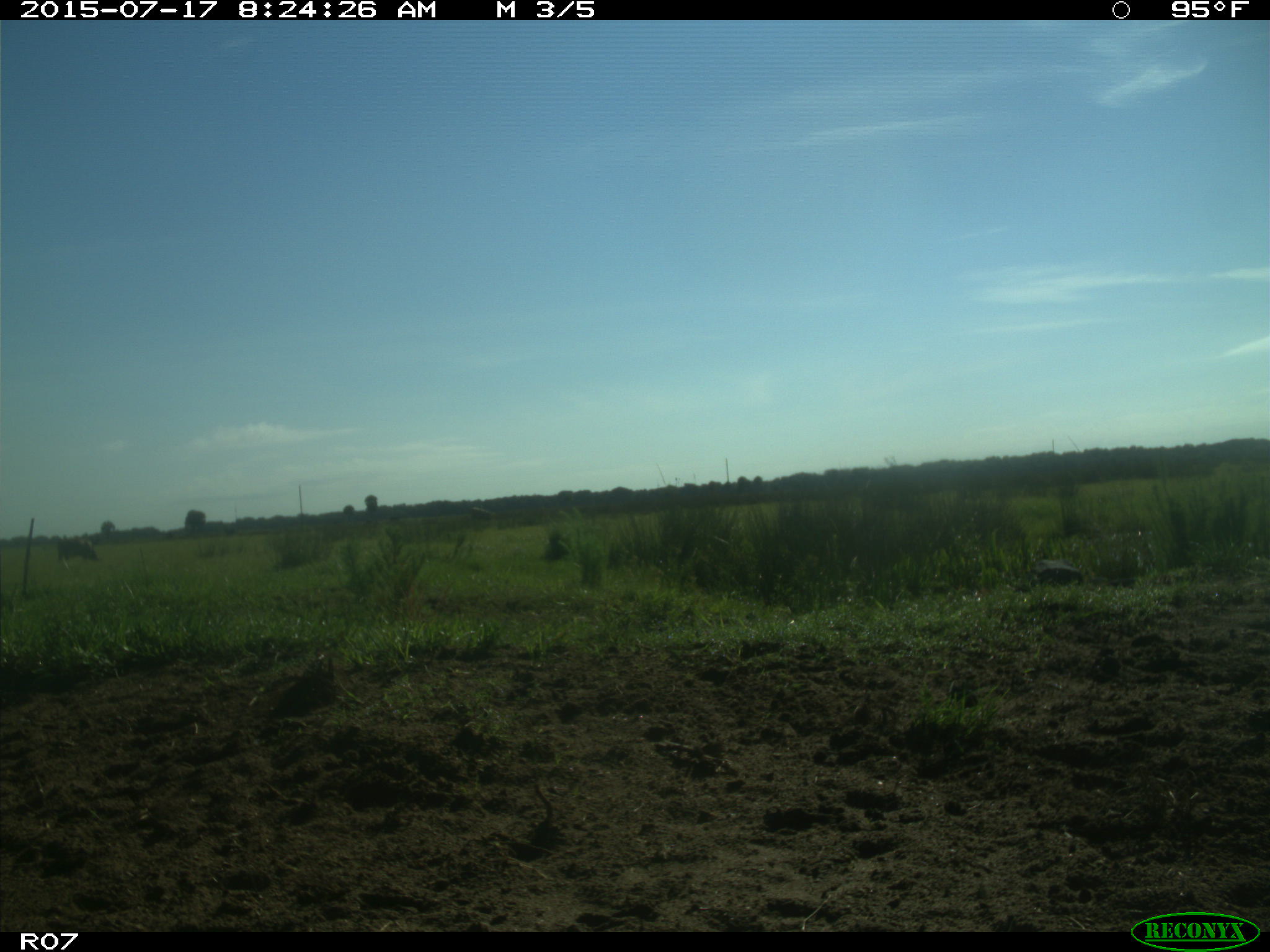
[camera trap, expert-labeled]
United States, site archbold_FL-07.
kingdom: Animalia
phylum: Chordata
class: Mammalia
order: Artiodactyla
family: Bovidae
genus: Bos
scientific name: Bos taurus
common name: domestic cow